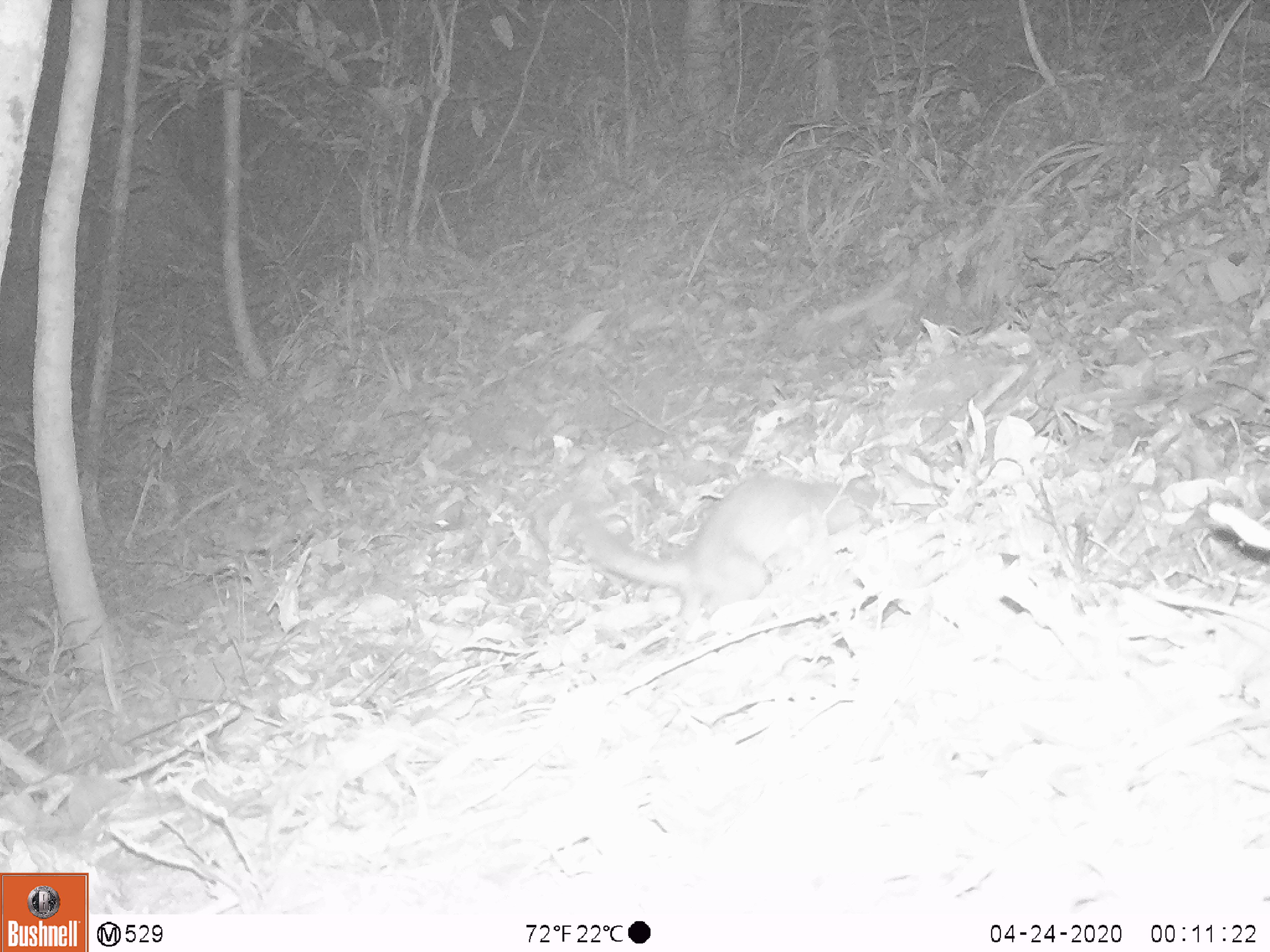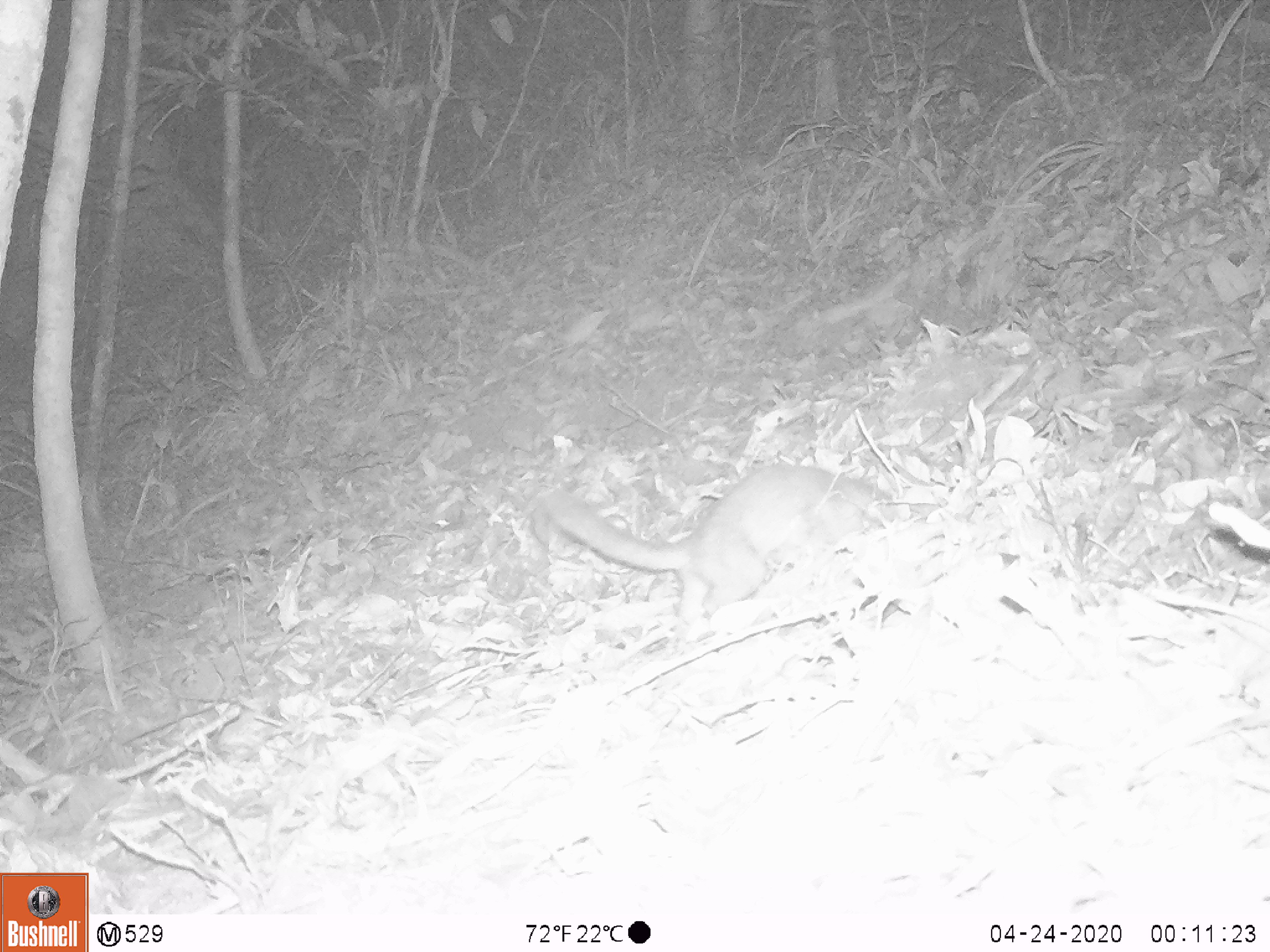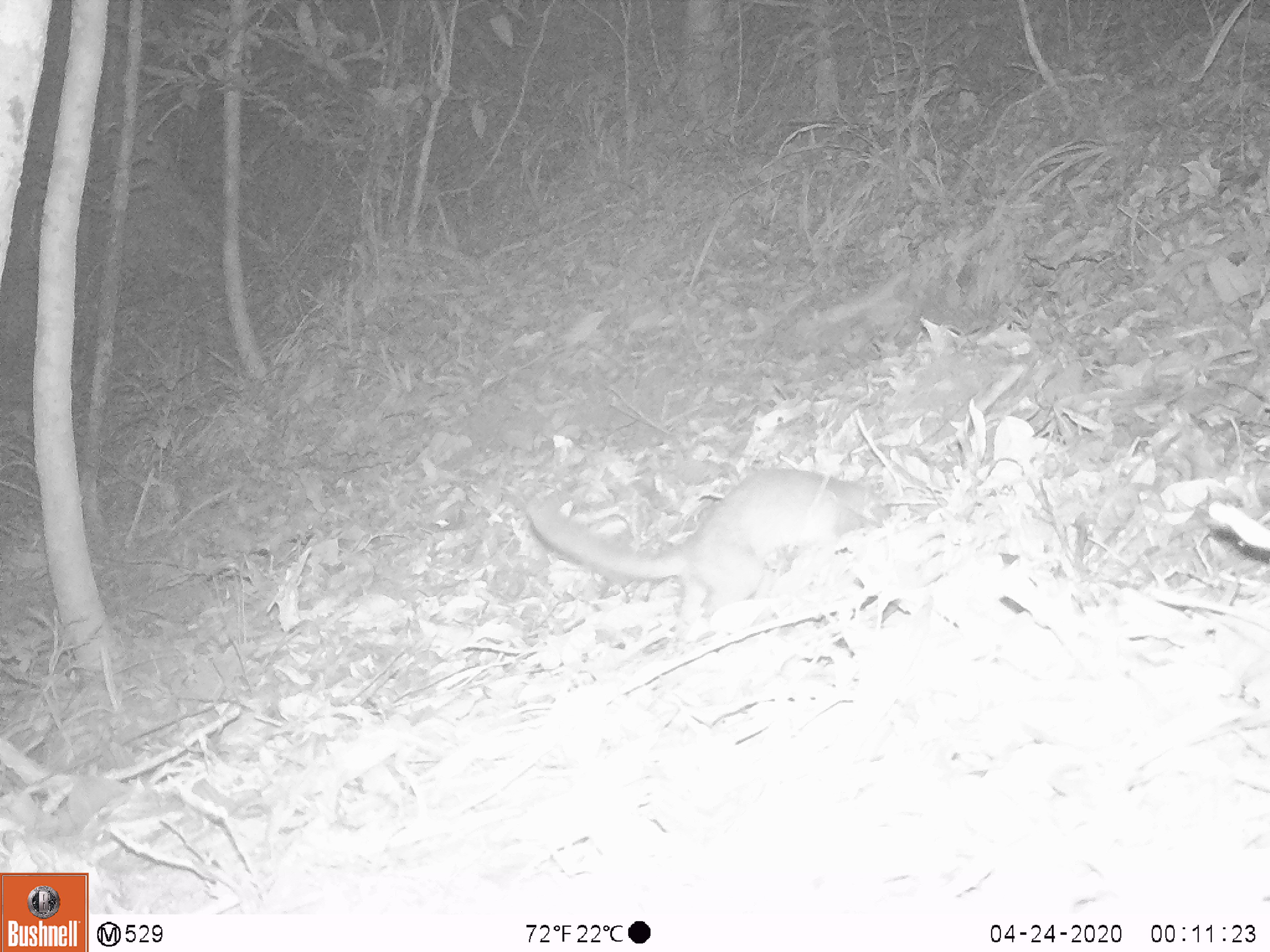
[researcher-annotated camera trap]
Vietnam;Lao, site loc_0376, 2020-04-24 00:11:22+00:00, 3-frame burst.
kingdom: Animalia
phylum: Chordata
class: Mammalia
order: Carnivora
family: Mustelidae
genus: Melogale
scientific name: Melogale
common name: ferret badger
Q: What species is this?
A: Ferret badger (Melogale).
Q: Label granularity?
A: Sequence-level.